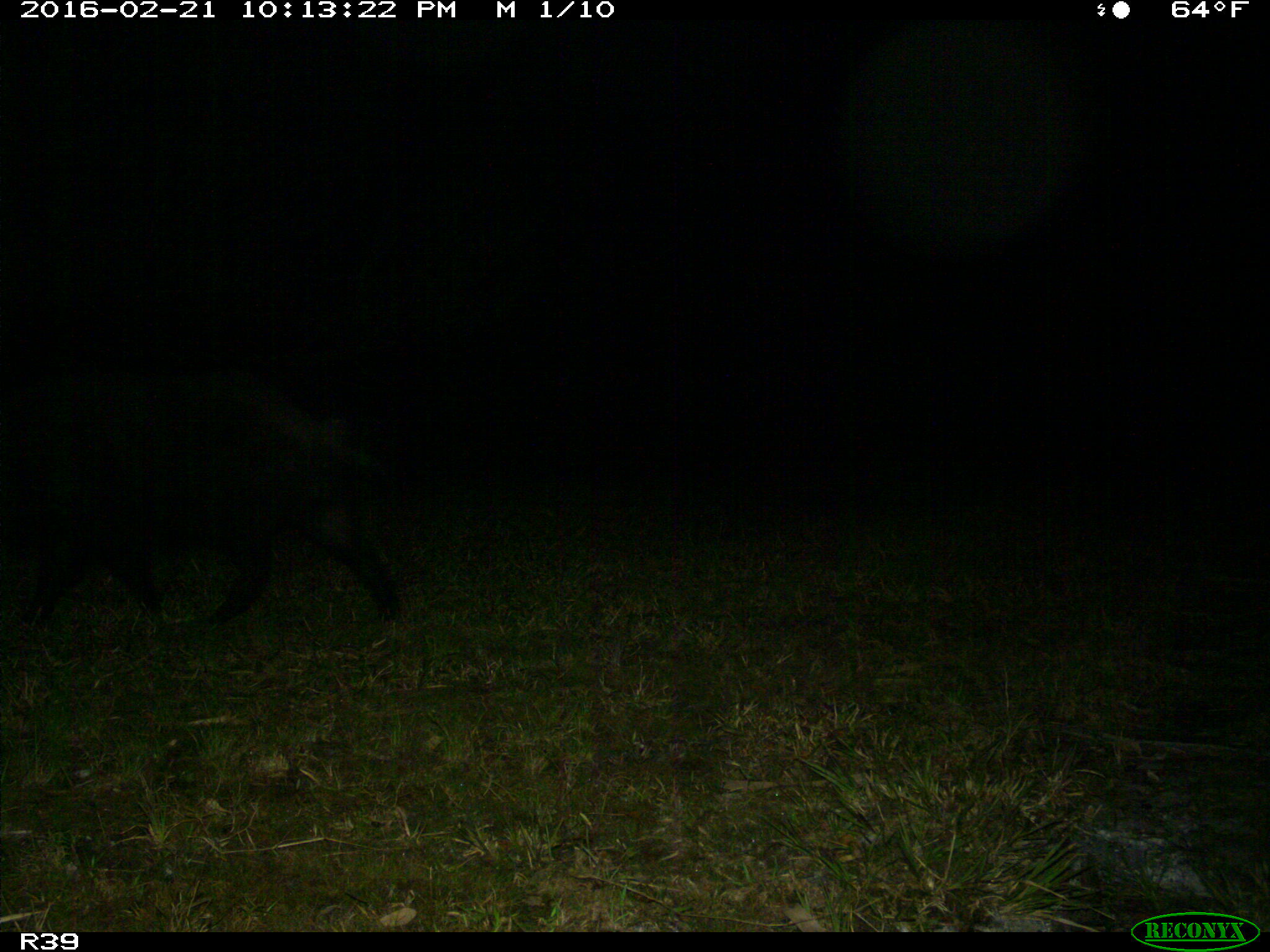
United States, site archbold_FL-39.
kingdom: Animalia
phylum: Chordata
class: Mammalia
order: Artiodactyla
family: Suidae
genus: Sus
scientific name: Sus scrofa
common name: wild boar